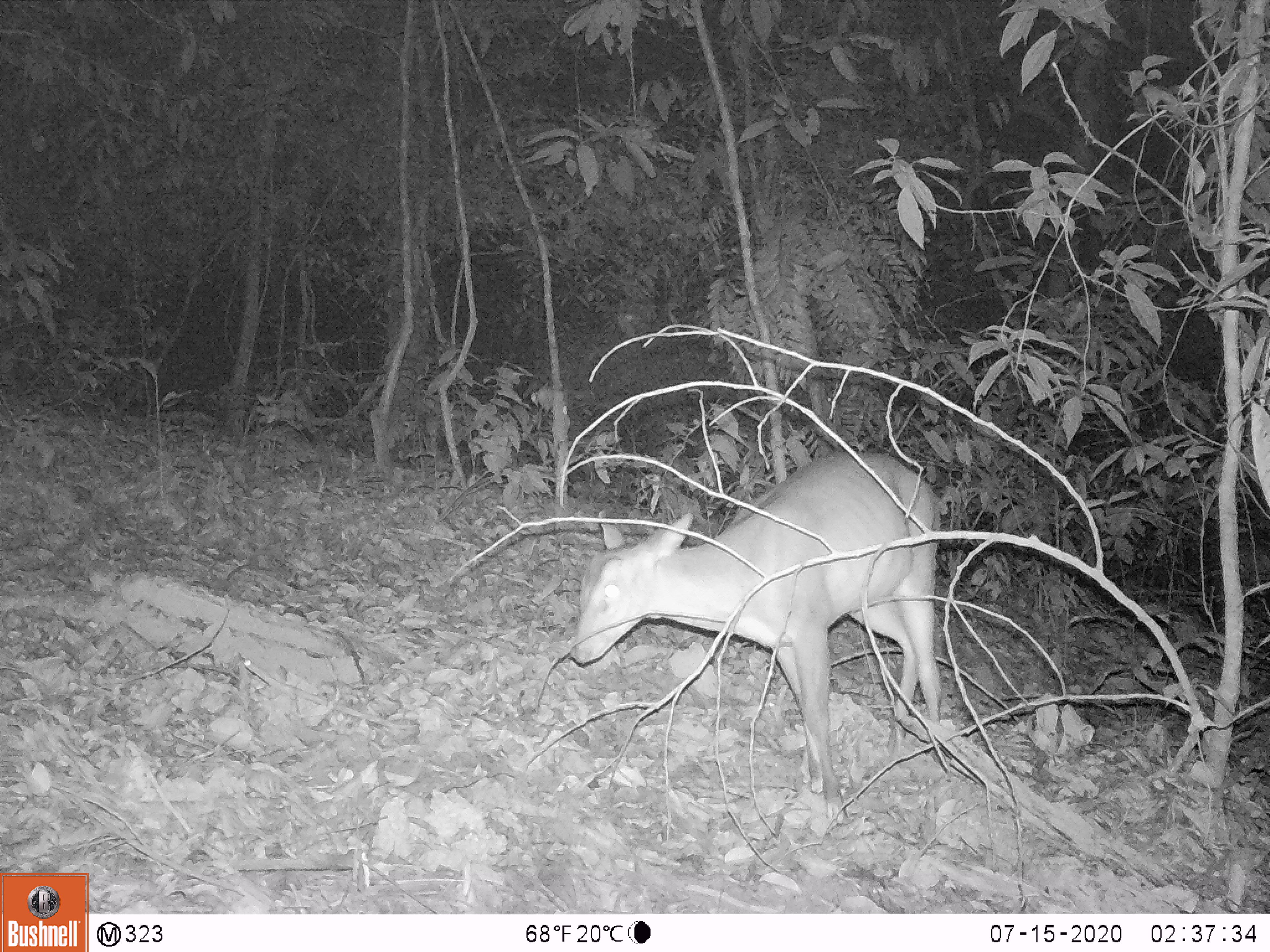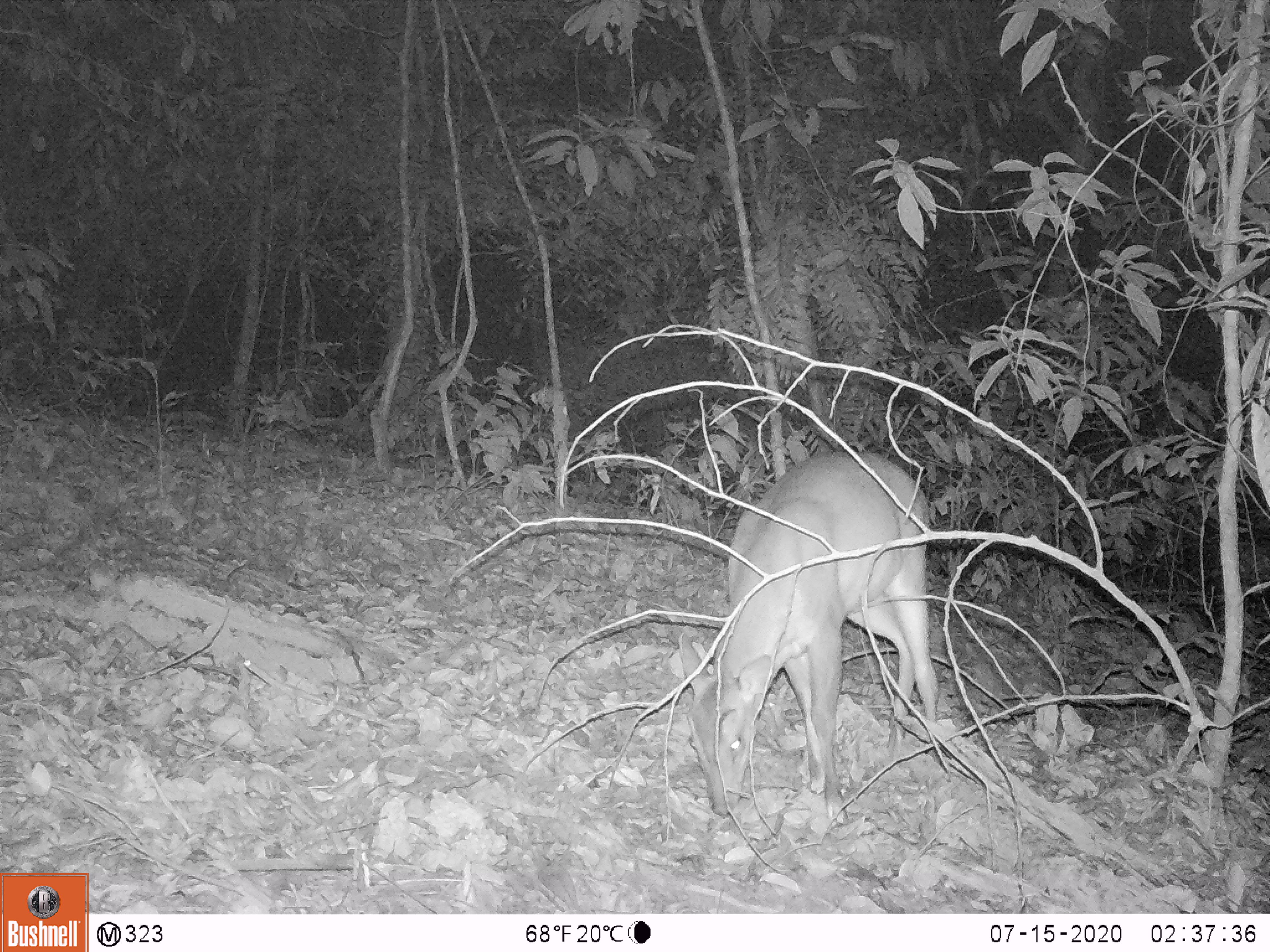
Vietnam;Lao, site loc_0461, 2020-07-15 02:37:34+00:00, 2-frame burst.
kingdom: Animalia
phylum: Chordata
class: Mammalia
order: Artiodactyla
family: Cervidae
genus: Muntiacus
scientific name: Muntiacus vuquangensis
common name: large-antlered muntjac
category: large antlered muntjac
Large antlered muntjac (large-antlered muntjac) (Muntiacus vuquangensis). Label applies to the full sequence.